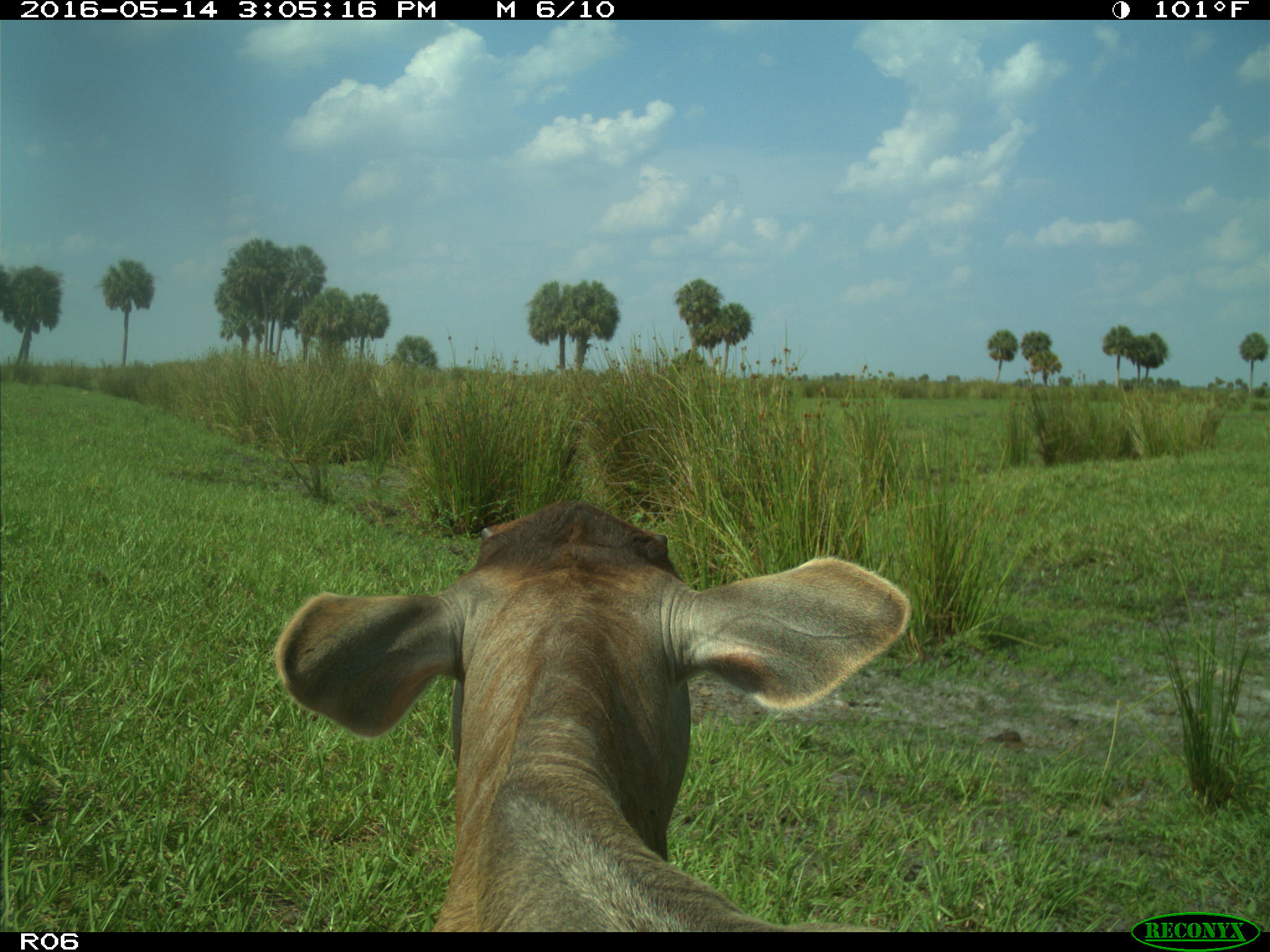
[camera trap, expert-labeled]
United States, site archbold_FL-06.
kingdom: Animalia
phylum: Chordata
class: Mammalia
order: Artiodactyla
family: Bovidae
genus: Bos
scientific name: Bos taurus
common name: domestic cow